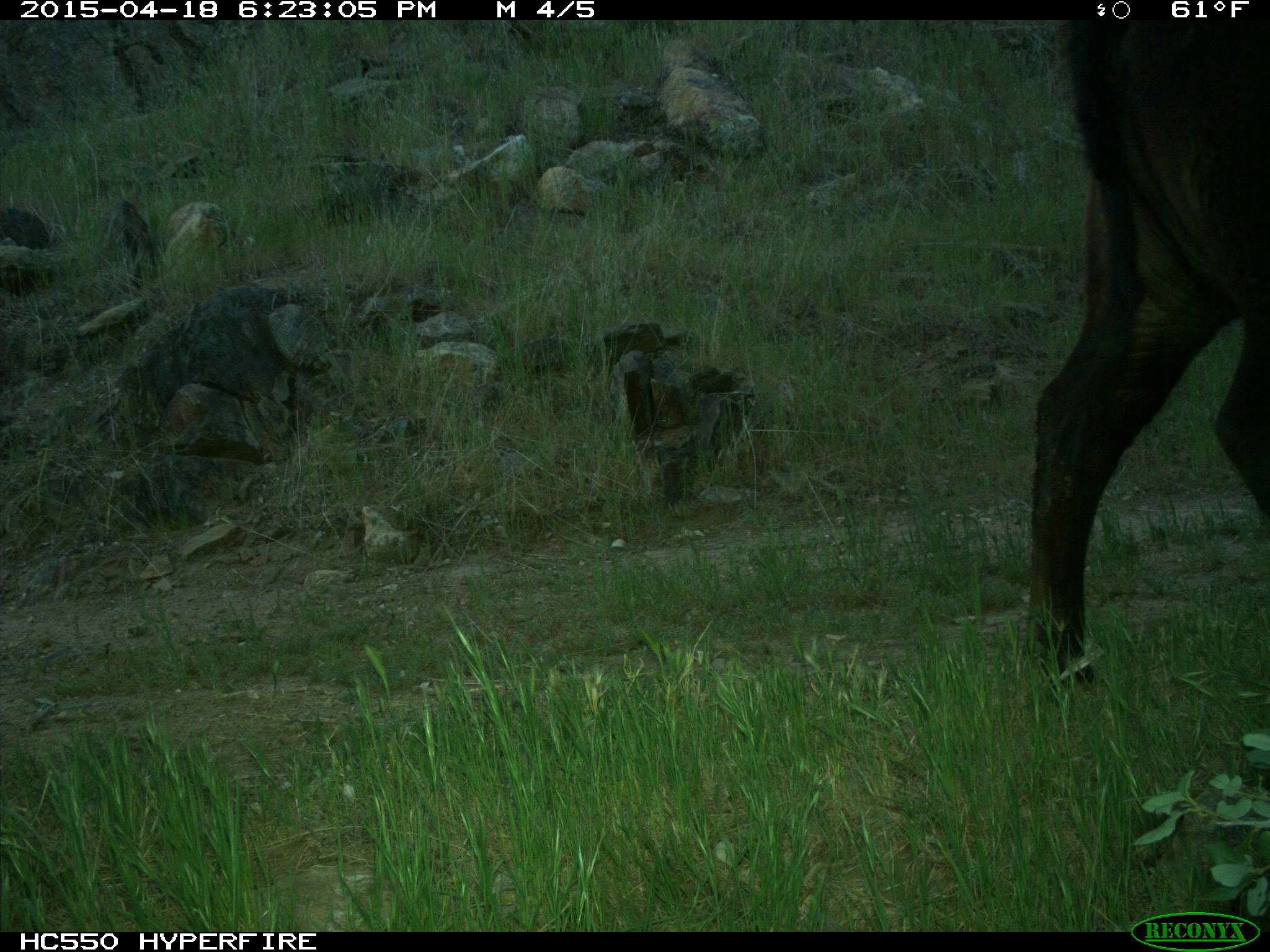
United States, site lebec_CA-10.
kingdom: Animalia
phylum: Chordata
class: Mammalia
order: Artiodactyla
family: Bovidae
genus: Bos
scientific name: Bos taurus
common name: domestic cow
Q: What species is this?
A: Bos taurus (domestic cow).